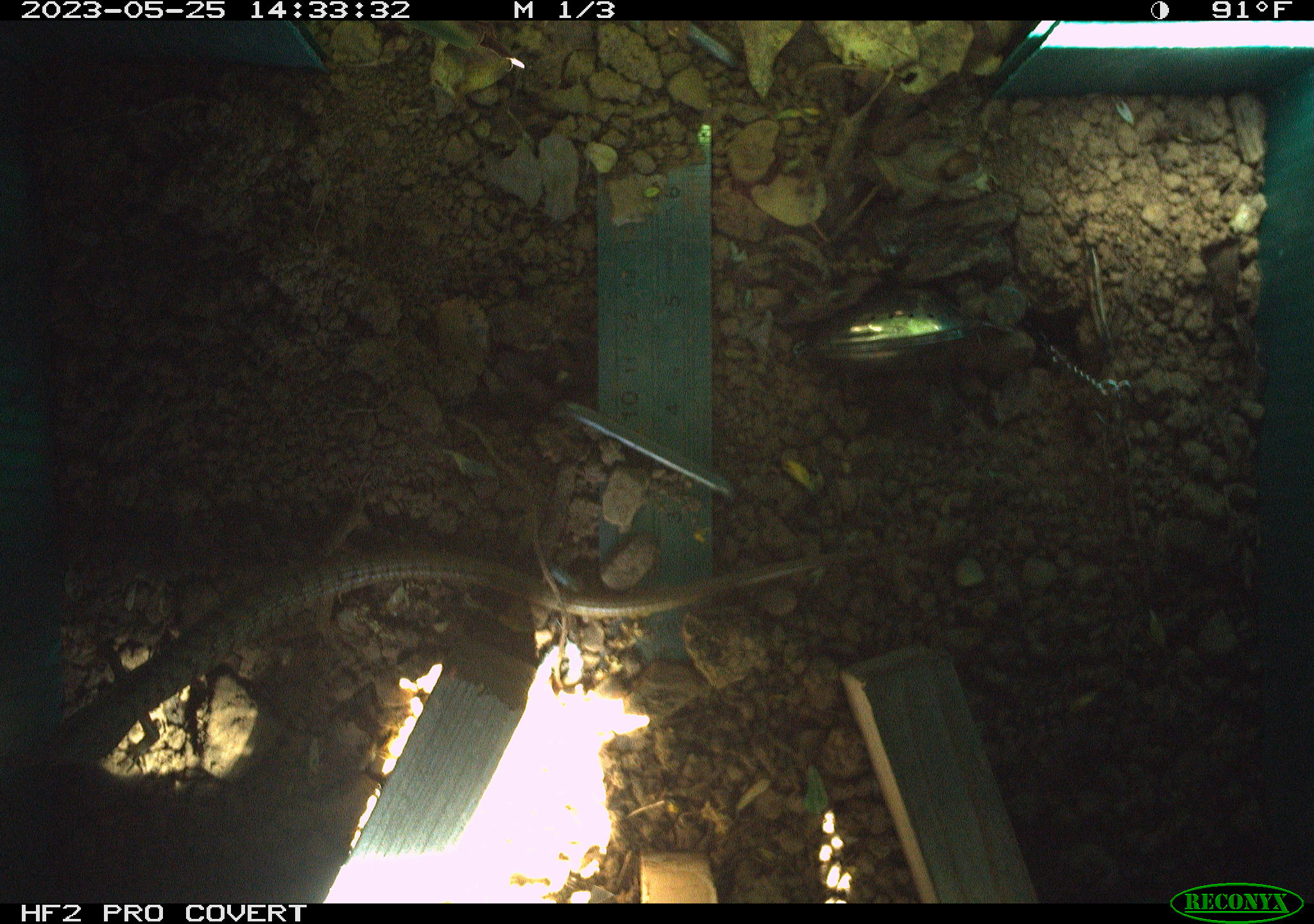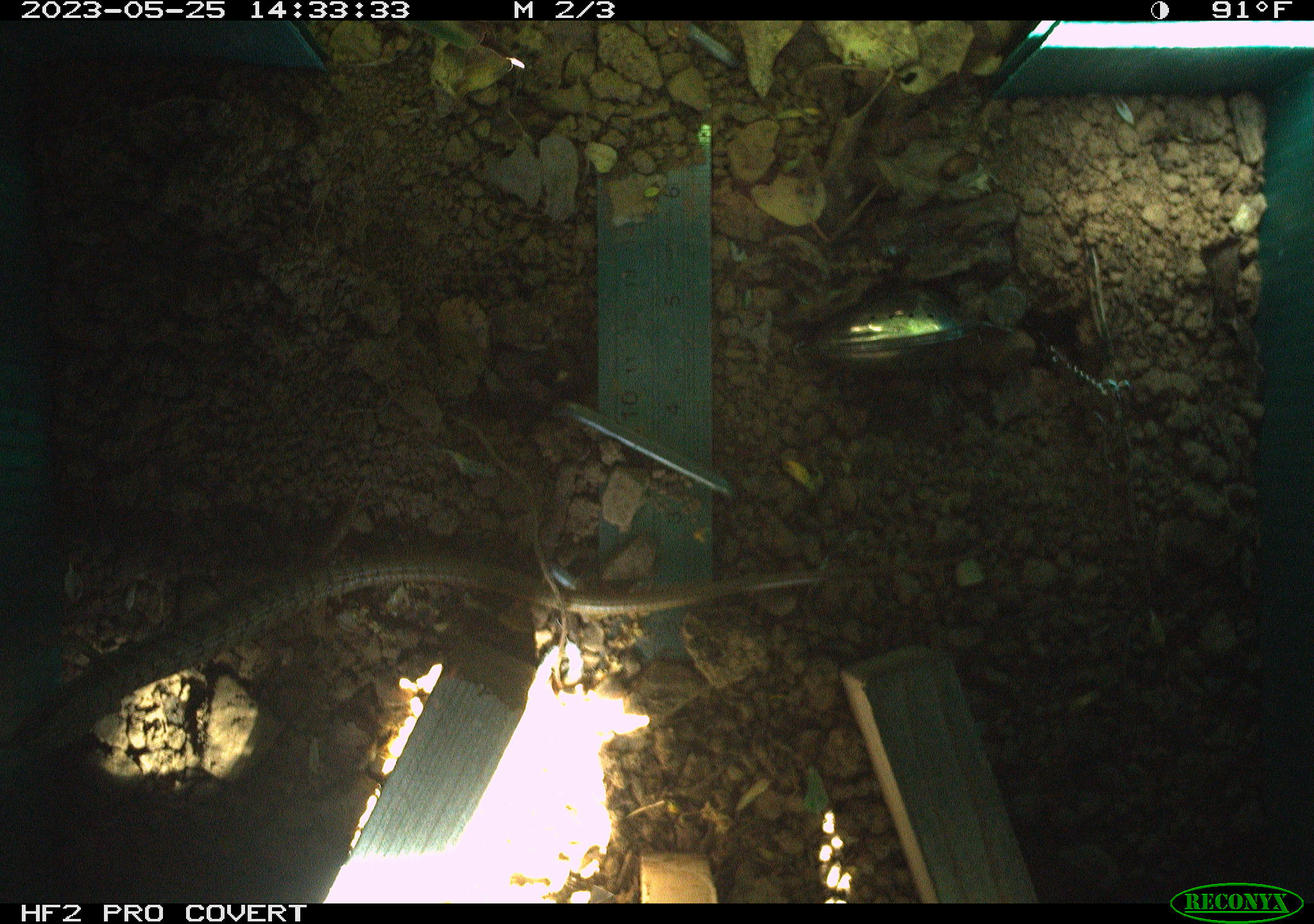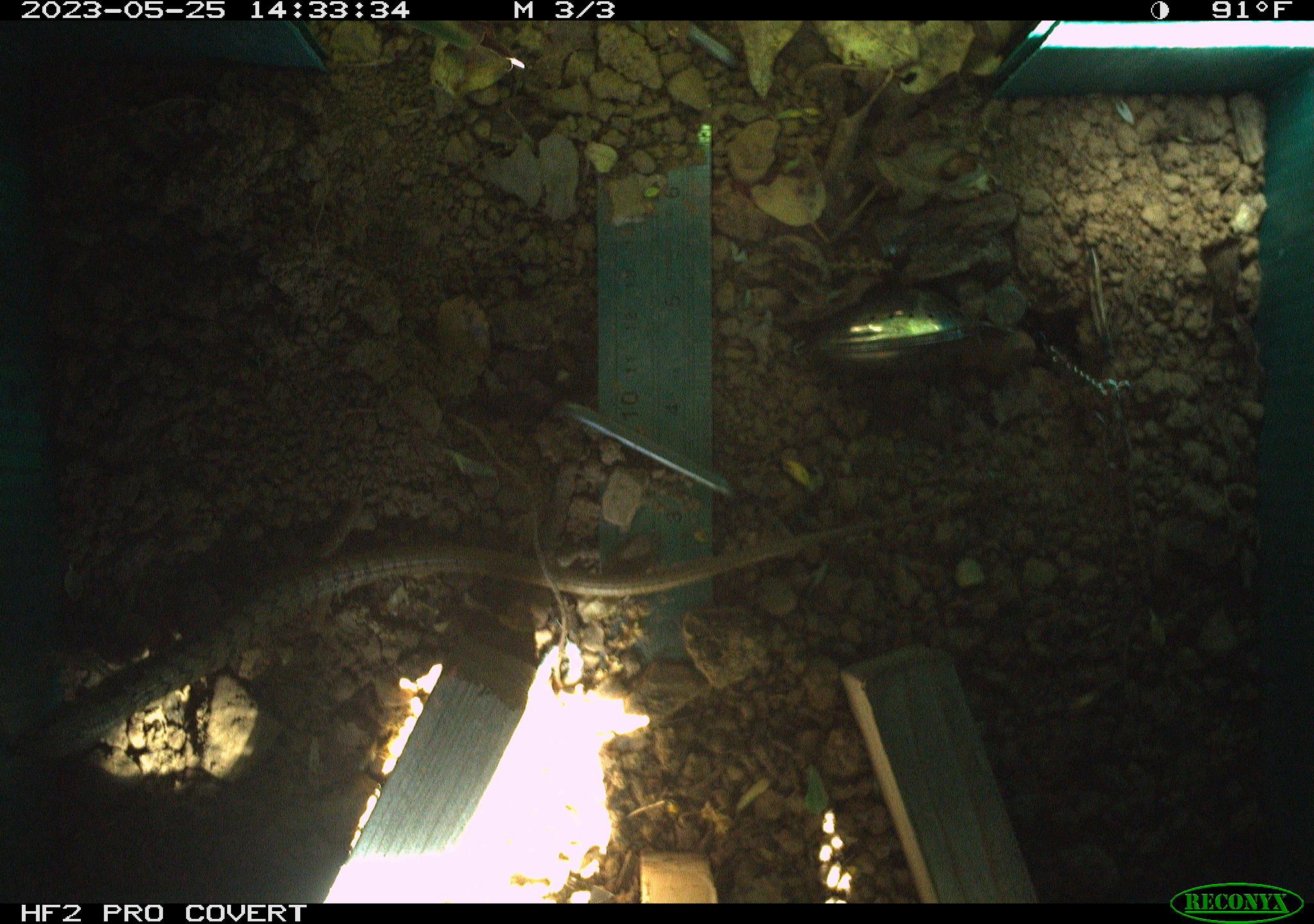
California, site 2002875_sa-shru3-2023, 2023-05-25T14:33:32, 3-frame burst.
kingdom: Animalia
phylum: Chordata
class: Reptilia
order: Squamata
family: Anguidae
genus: Elgaria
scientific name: Elgaria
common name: alligator lizards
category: elgaria species